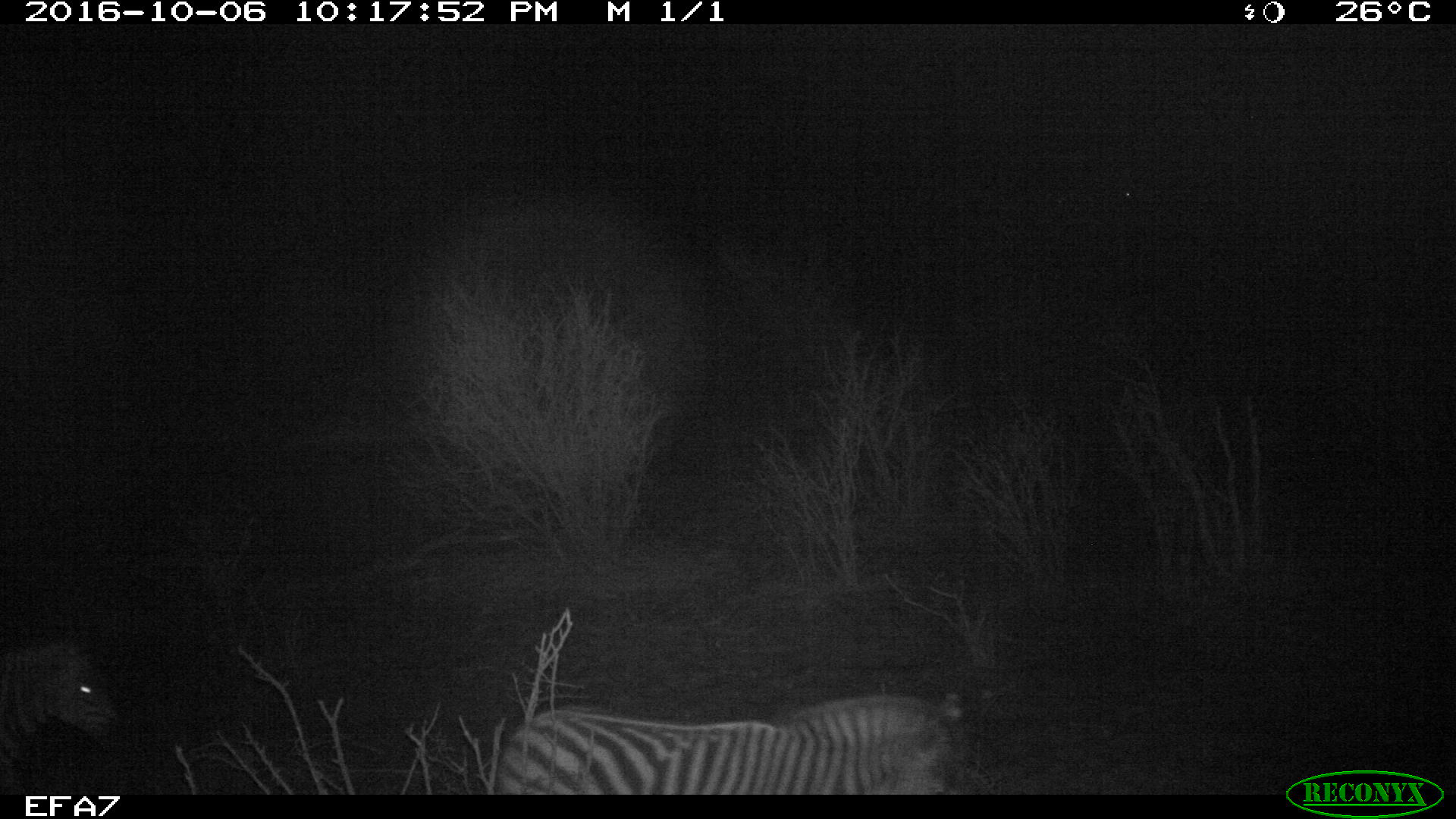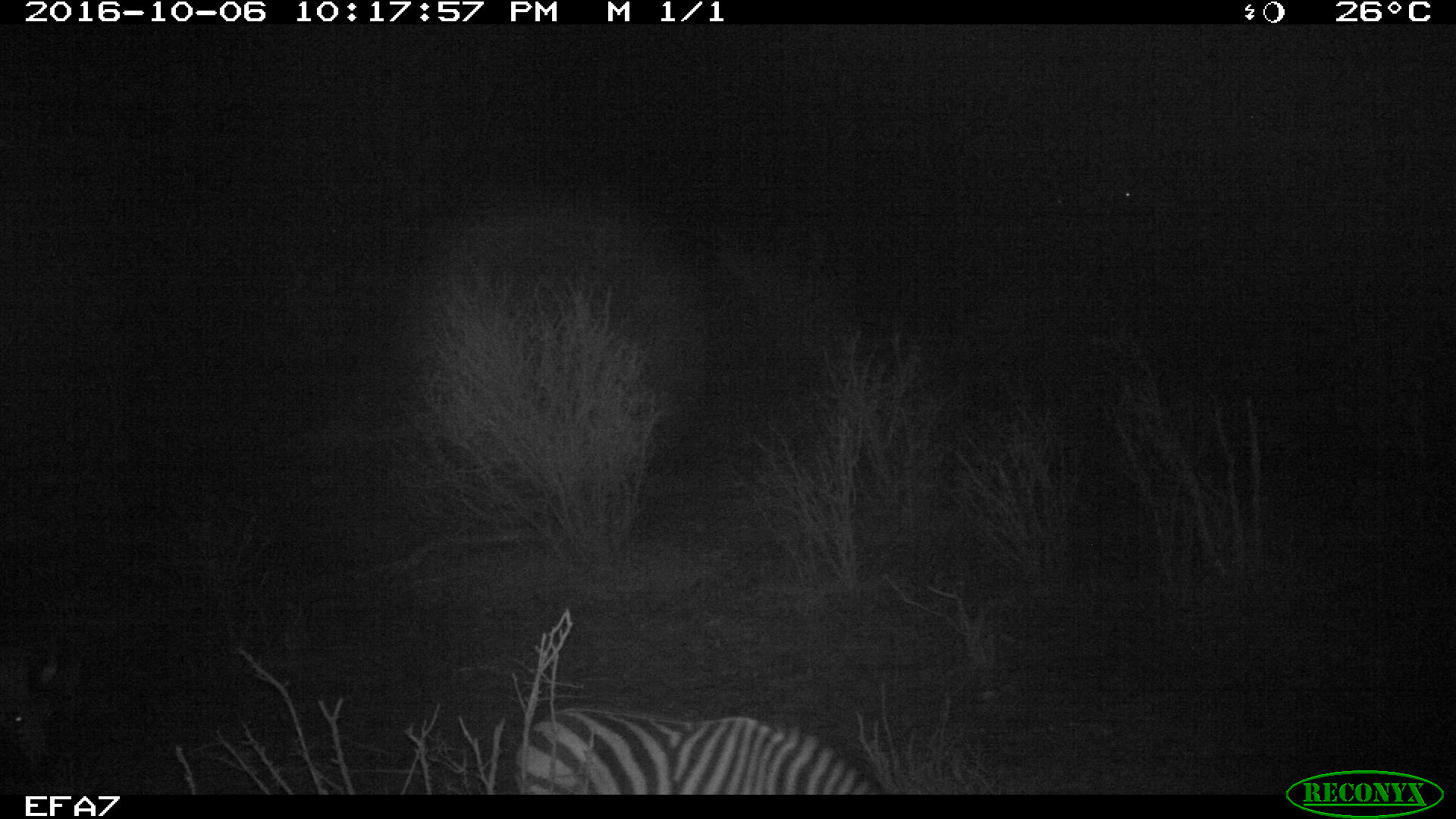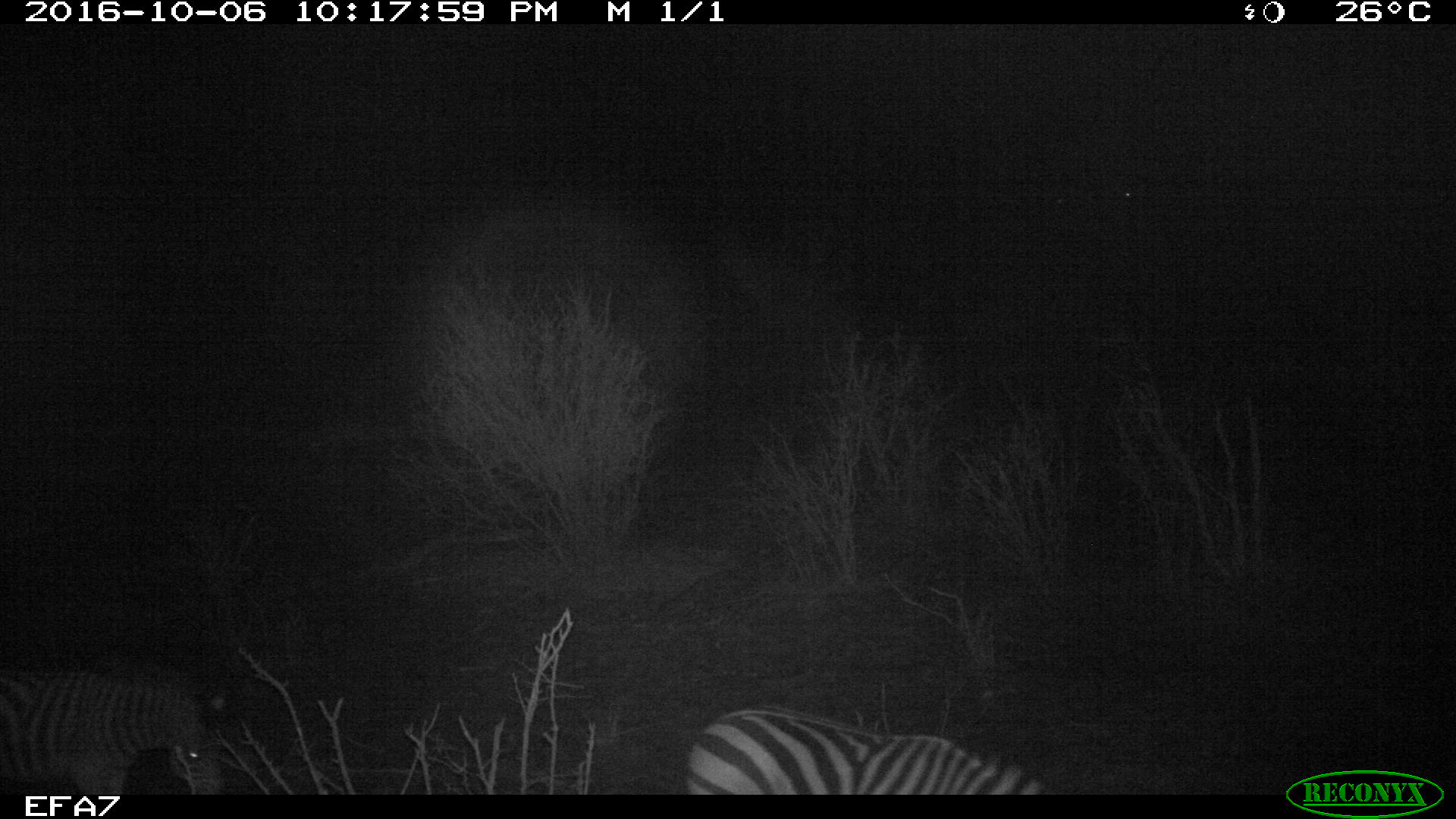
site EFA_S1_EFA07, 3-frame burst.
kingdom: Animalia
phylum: Chordata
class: Mammalia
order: Perissodactyla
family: Equidae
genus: Equus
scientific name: Equus quagga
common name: plains zebra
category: zebraplains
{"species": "zebraplains (plains zebra) (Equus quagga)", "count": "2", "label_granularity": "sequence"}